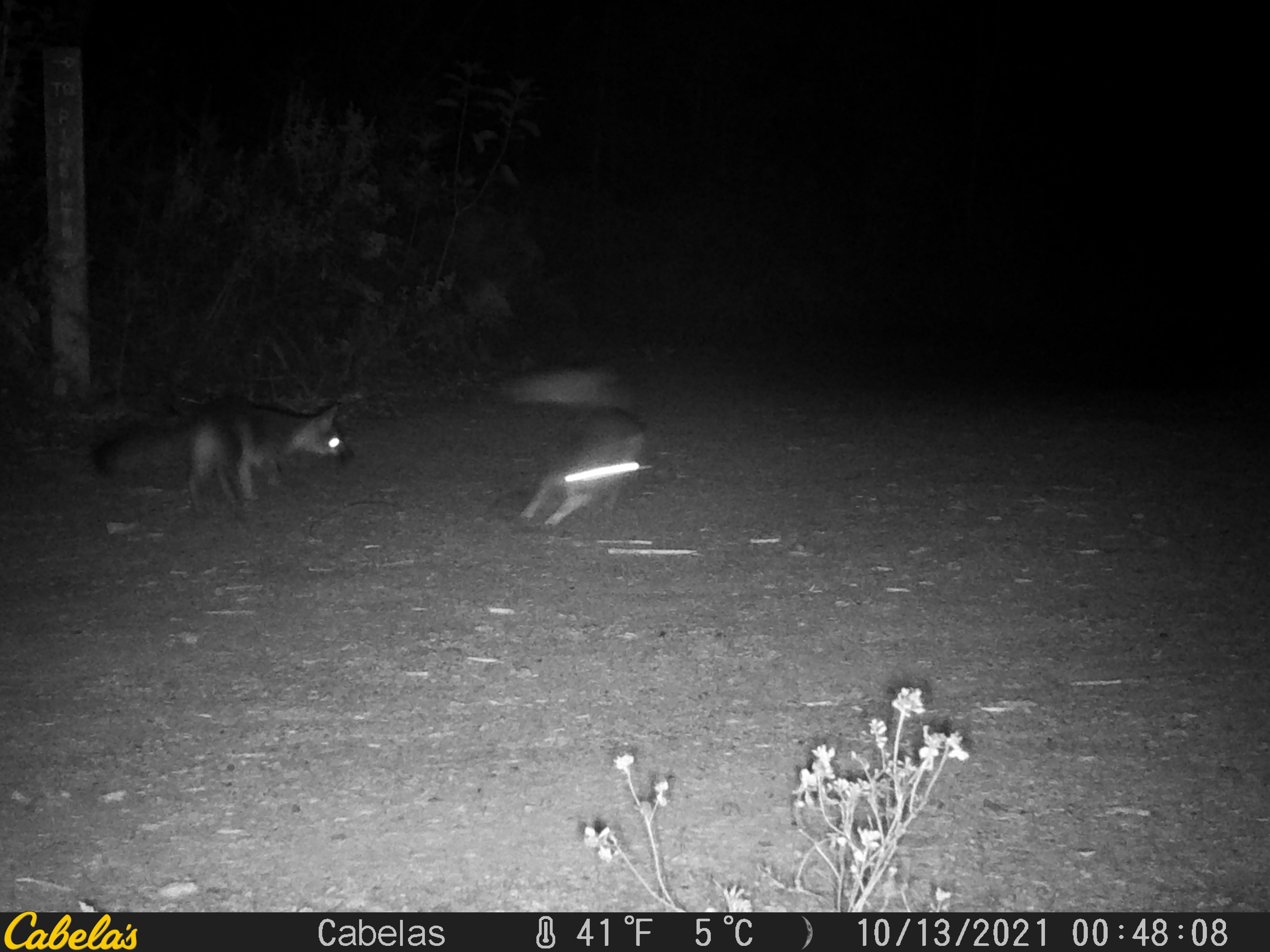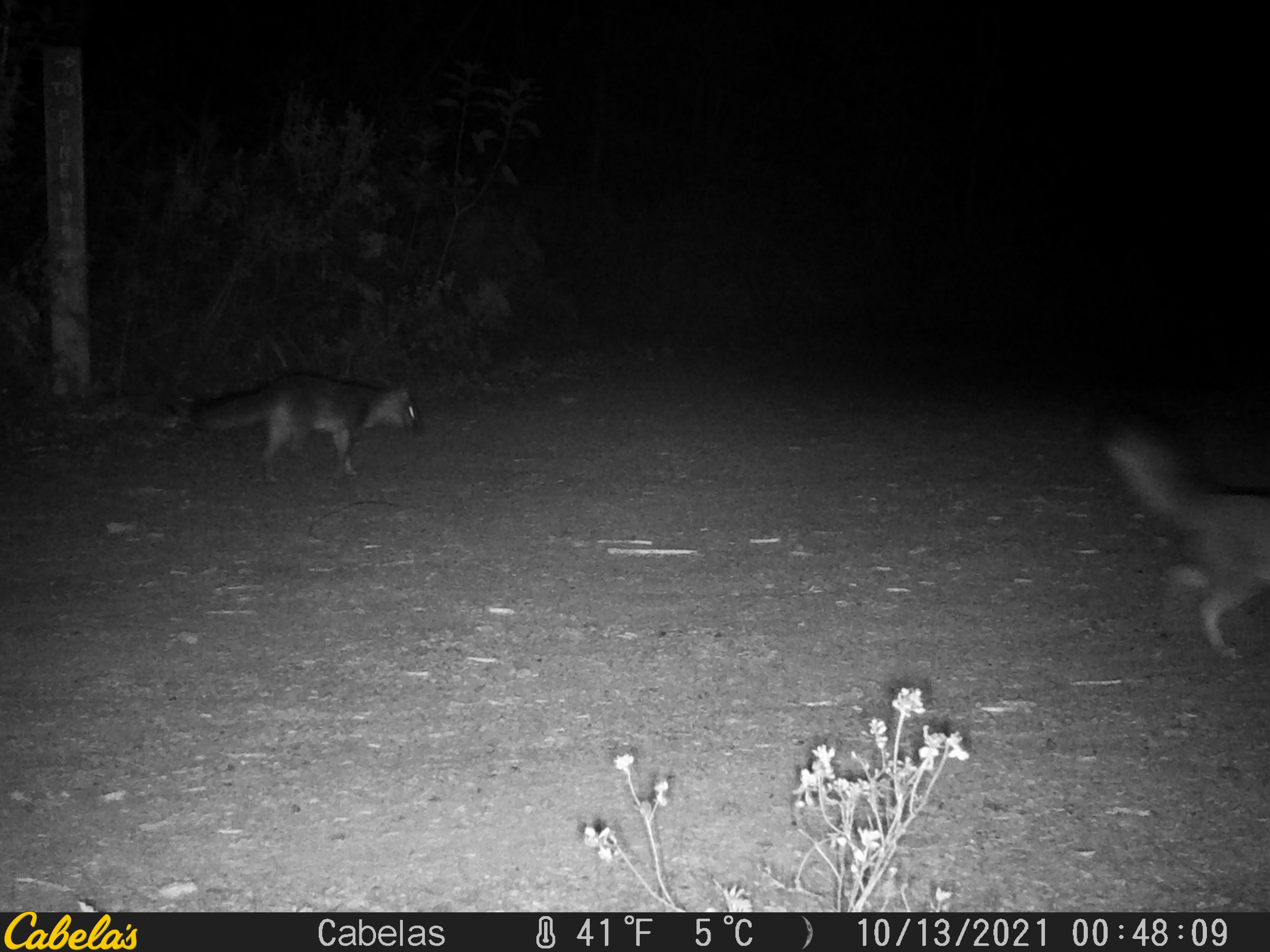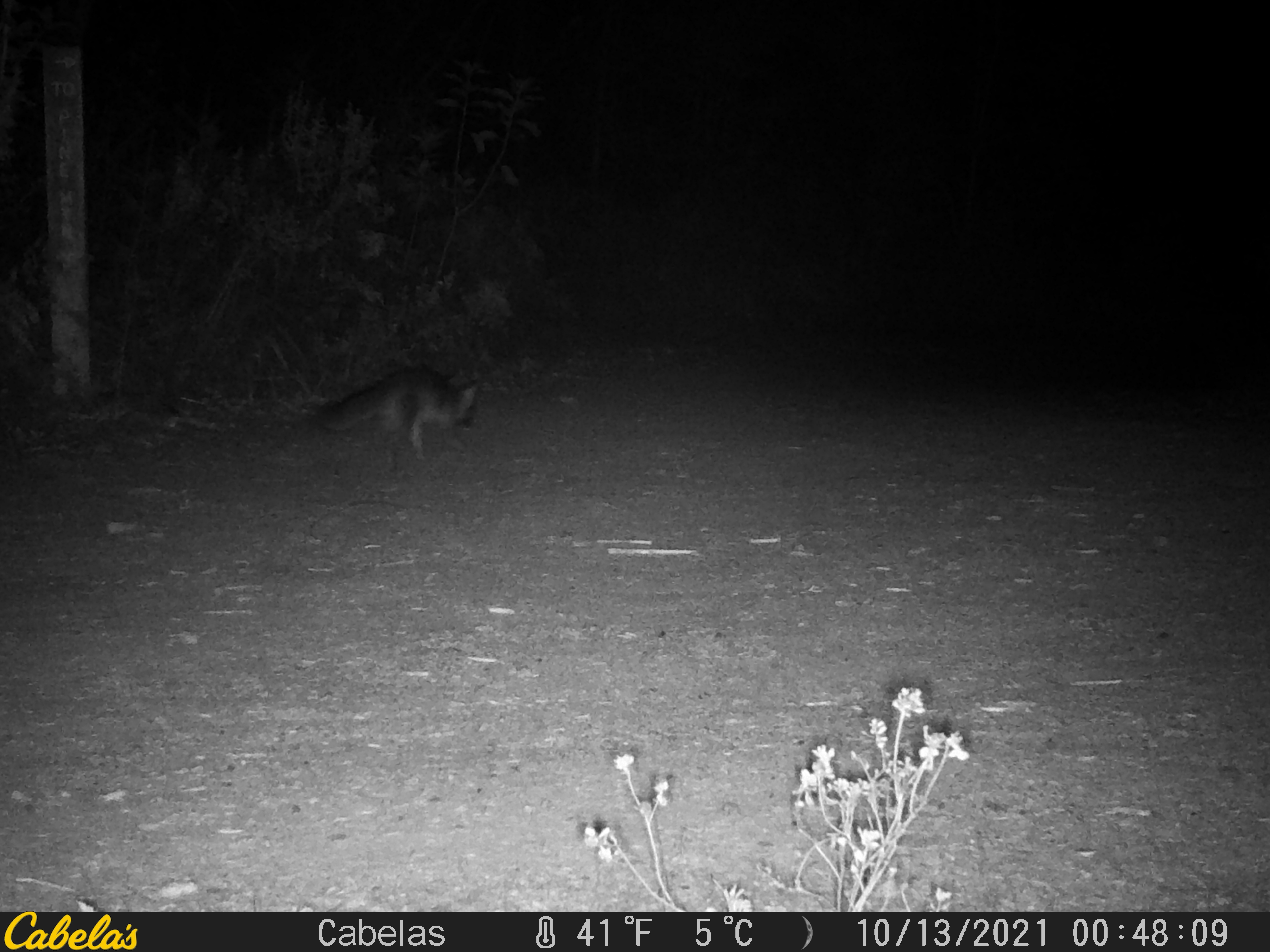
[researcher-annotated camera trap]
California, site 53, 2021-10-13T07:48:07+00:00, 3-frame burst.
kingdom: Animalia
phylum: Chordata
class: Mammalia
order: Carnivora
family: Canidae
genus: Urocyon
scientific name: Urocyon cinereoargenteus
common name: gray fox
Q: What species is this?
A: Gray fox (Urocyon cinereoargenteus).